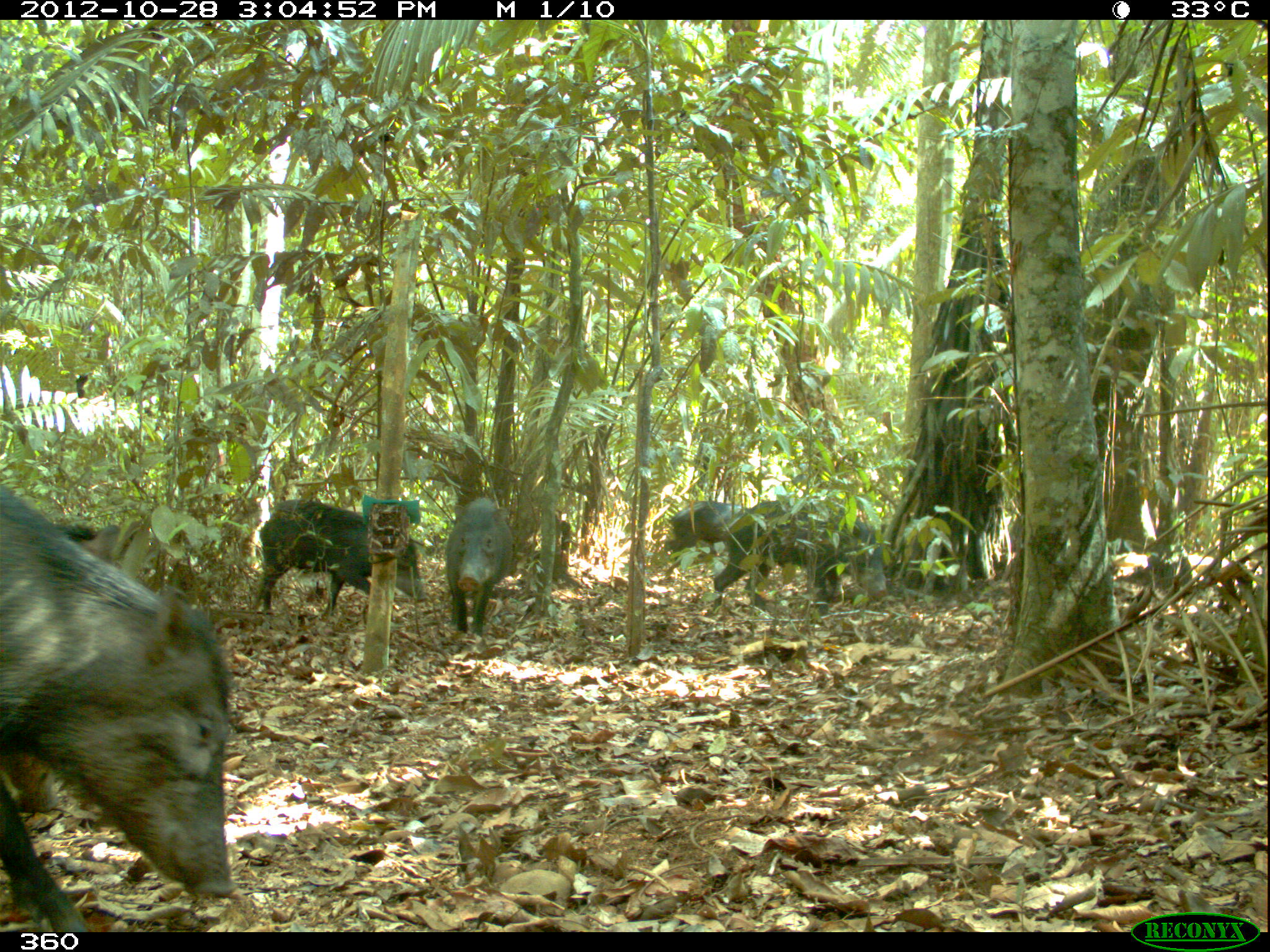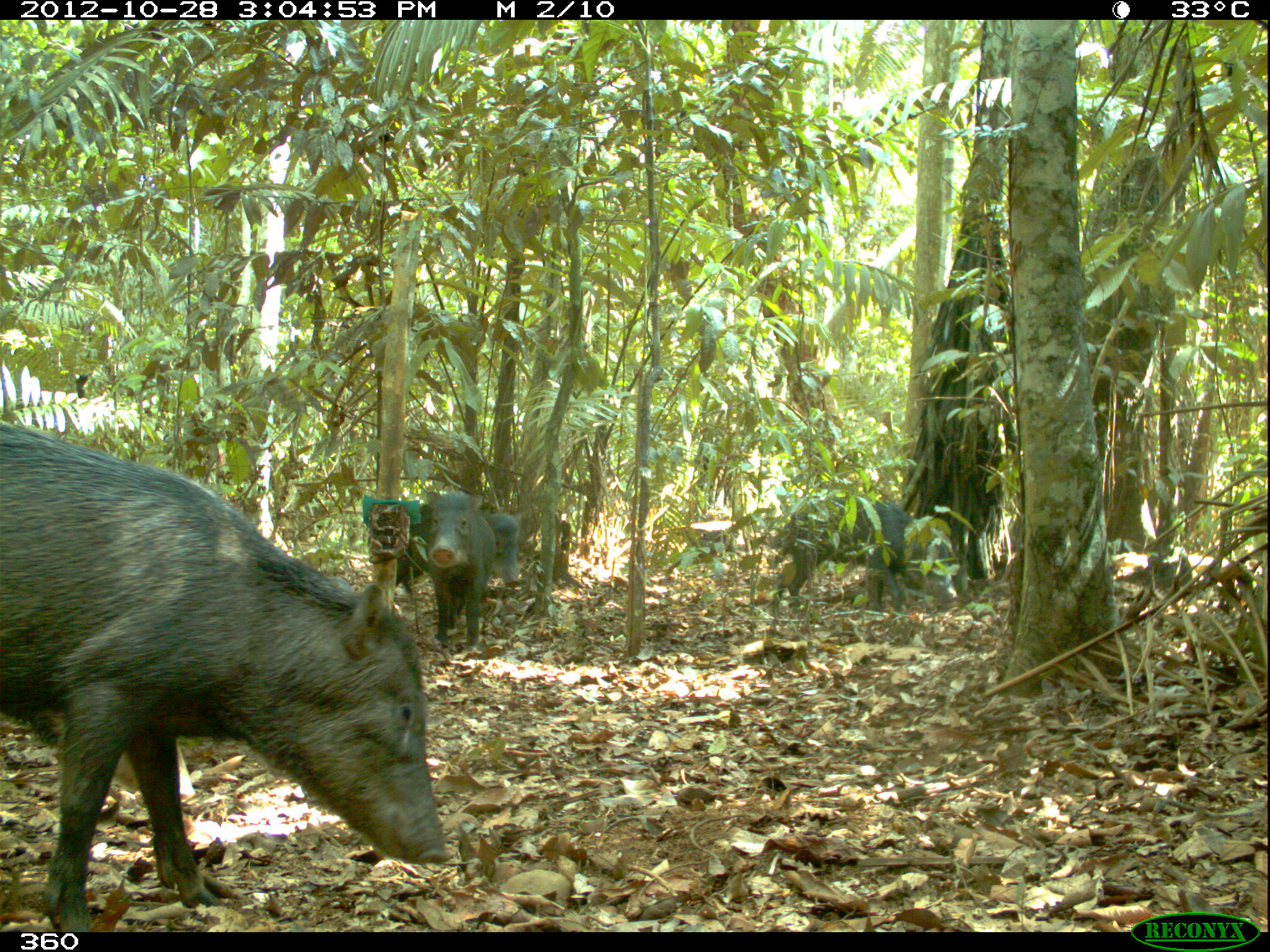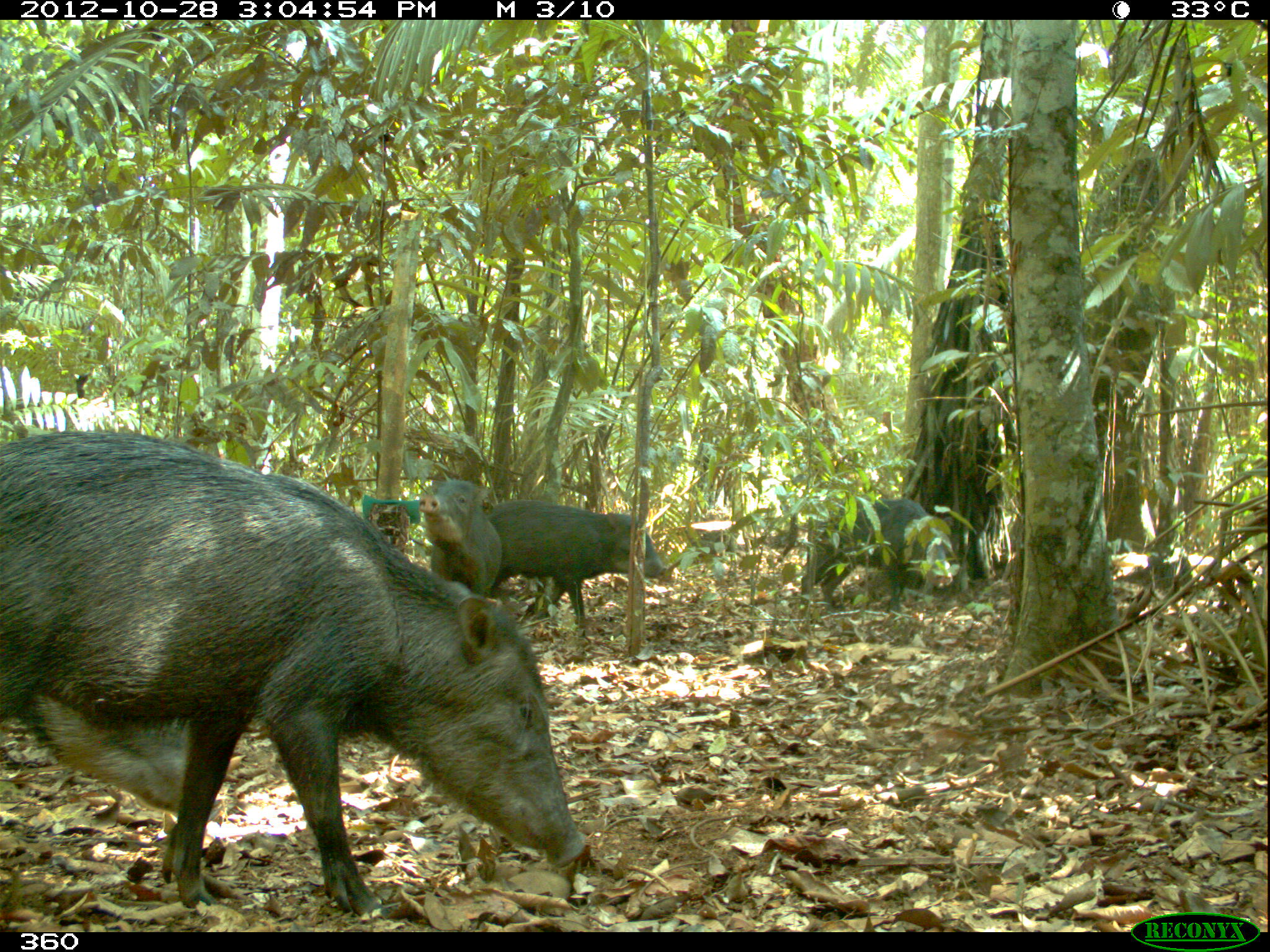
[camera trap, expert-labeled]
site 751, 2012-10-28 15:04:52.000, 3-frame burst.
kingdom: Animalia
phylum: Chordata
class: Mammalia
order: Artiodactyla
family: Tayassuidae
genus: Tayassu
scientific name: Tayassu pecari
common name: white-lipped peccary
Tayassu pecari (white-lipped peccary).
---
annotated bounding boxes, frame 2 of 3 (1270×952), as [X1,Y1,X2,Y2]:
tayassu pecari: [0,424,442,923]; [775,497,956,613]; [15,701,194,813]; [394,502,521,608]; [425,491,496,645]